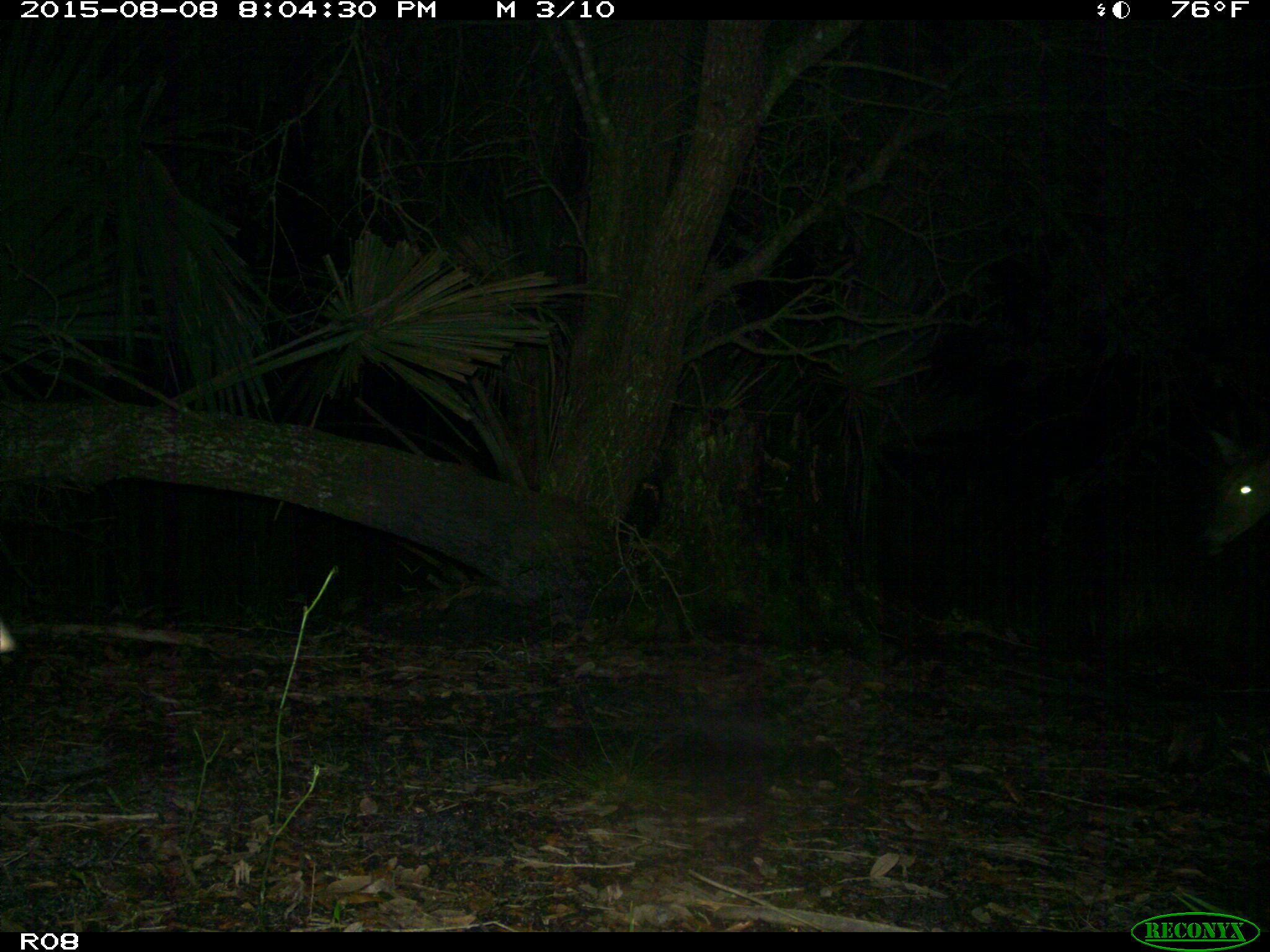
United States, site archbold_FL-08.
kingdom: Animalia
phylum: Chordata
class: Mammalia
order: Artiodactyla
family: Cervidae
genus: Odocoileus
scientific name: Odocoileus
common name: deer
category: unidentified deer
Unidentified deer (deer) (Odocoileus).